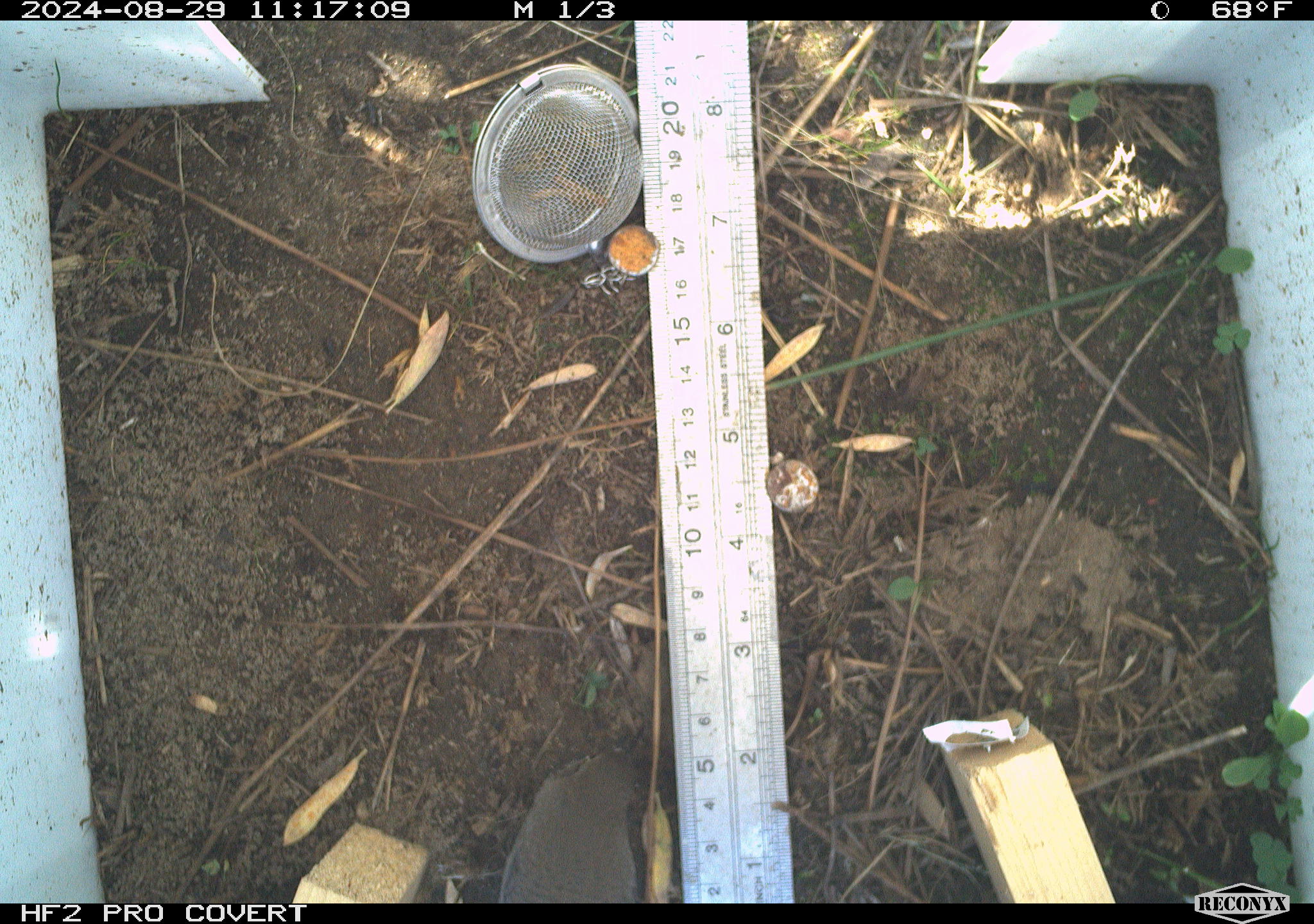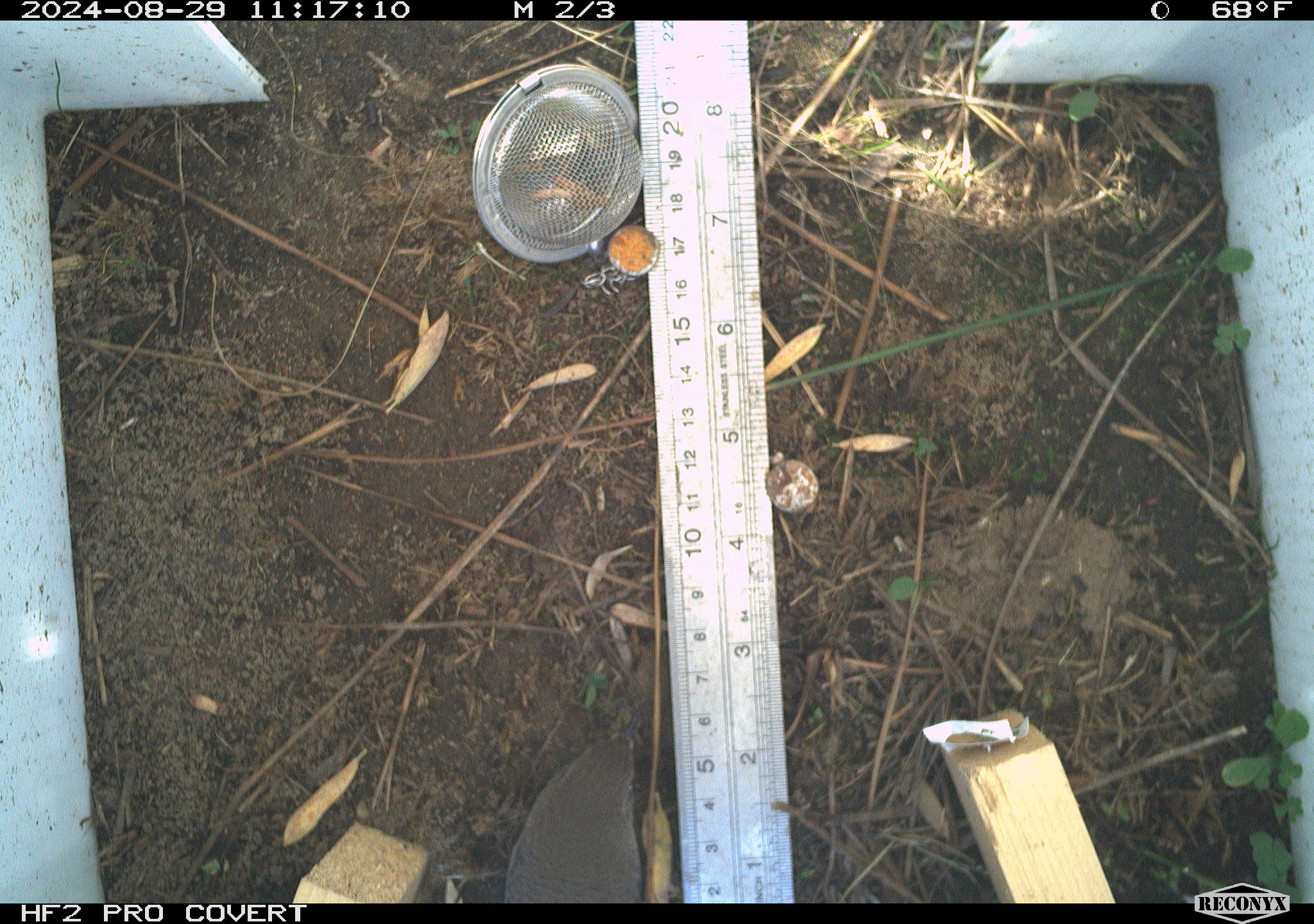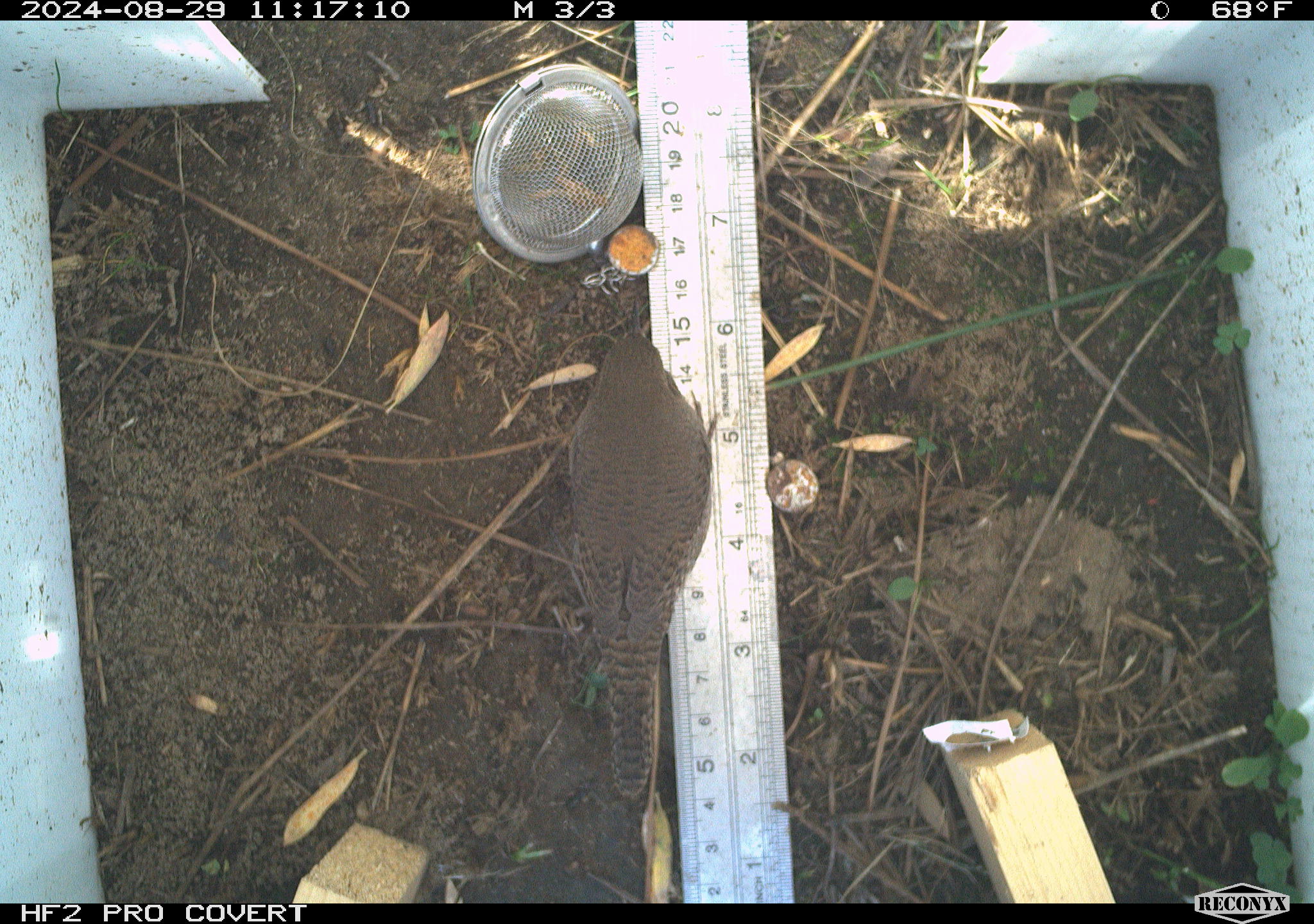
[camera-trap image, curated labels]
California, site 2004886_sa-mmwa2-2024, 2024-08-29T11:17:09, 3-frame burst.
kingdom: Animalia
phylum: Chordata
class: Aves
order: Passeriformes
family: Troglodytidae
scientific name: Troglodytidae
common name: wren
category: troglodytidae family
Troglodytidae family (wren) (Troglodytidae).